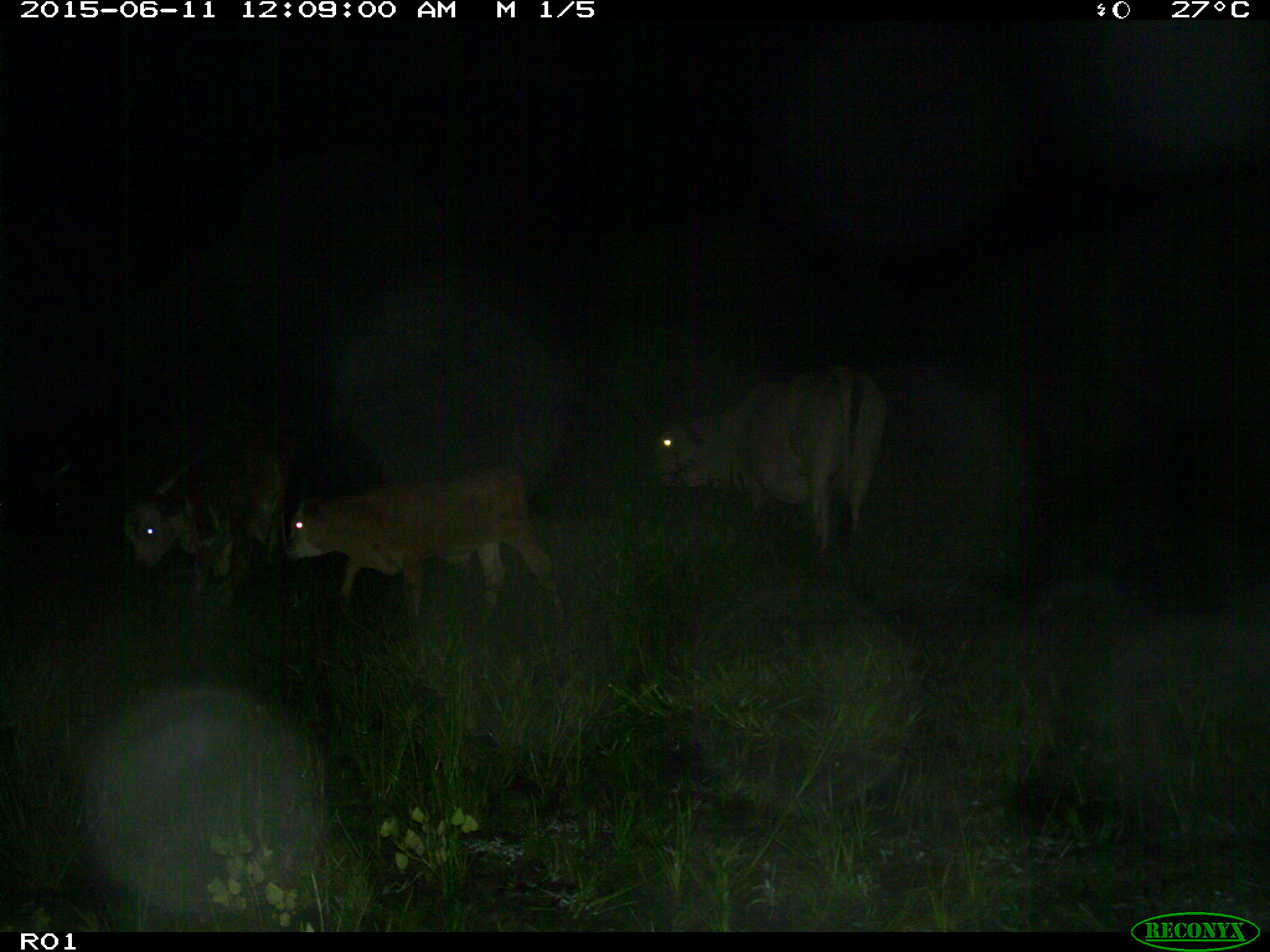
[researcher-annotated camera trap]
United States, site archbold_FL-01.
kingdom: Animalia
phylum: Chordata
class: Mammalia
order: Artiodactyla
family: Bovidae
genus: Bos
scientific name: Bos taurus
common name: domestic cow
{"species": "Bos taurus (domestic cow)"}